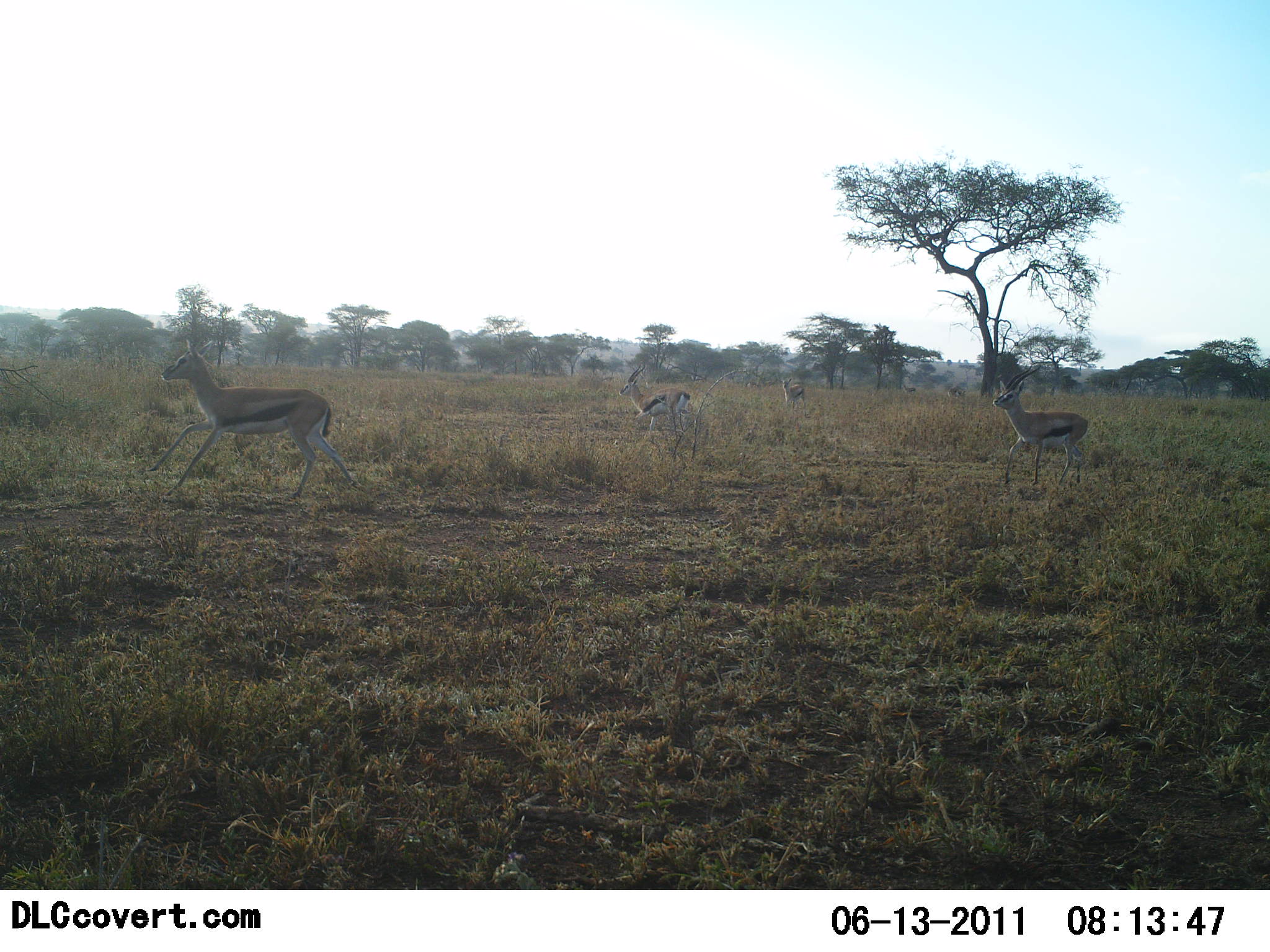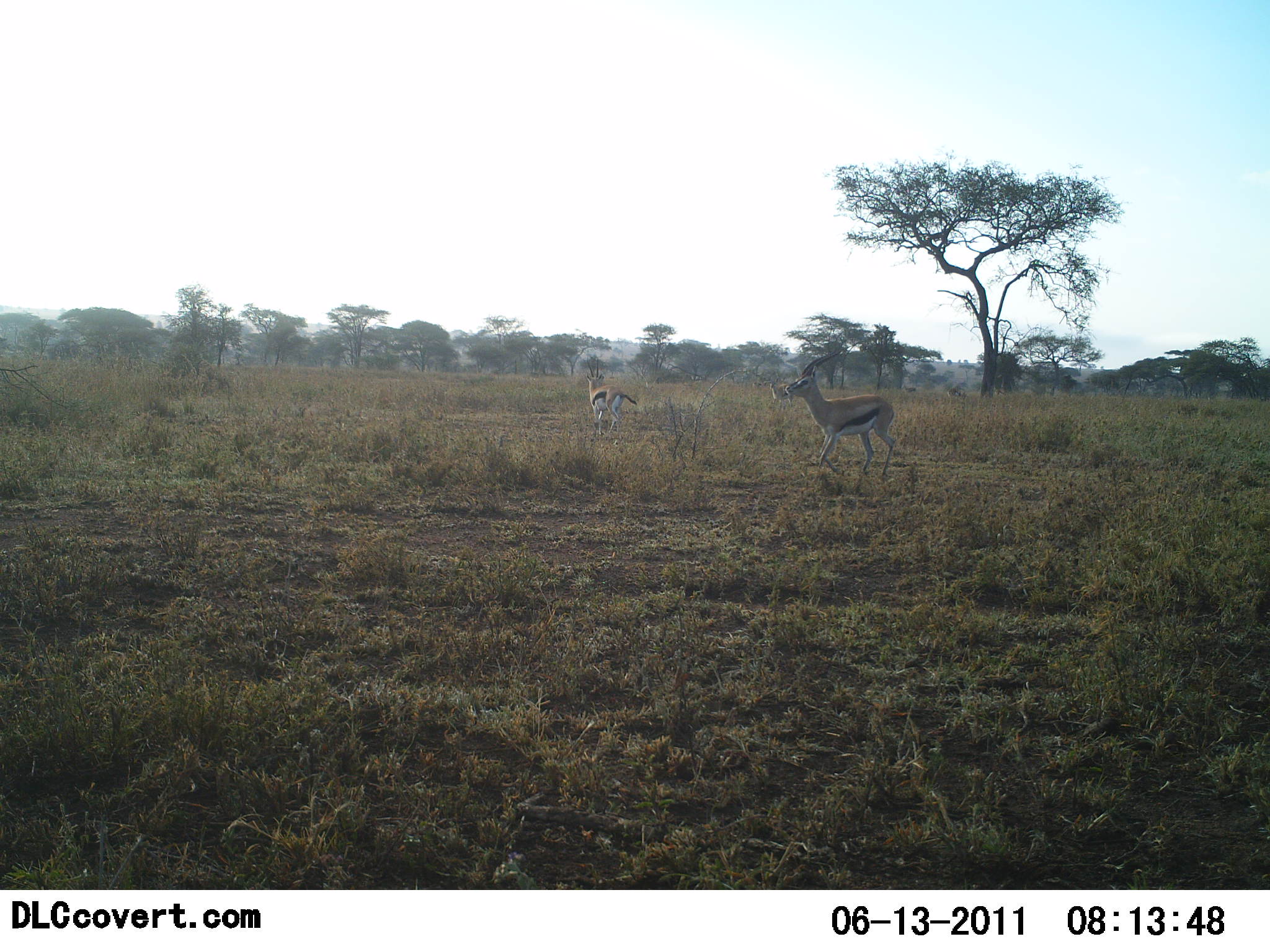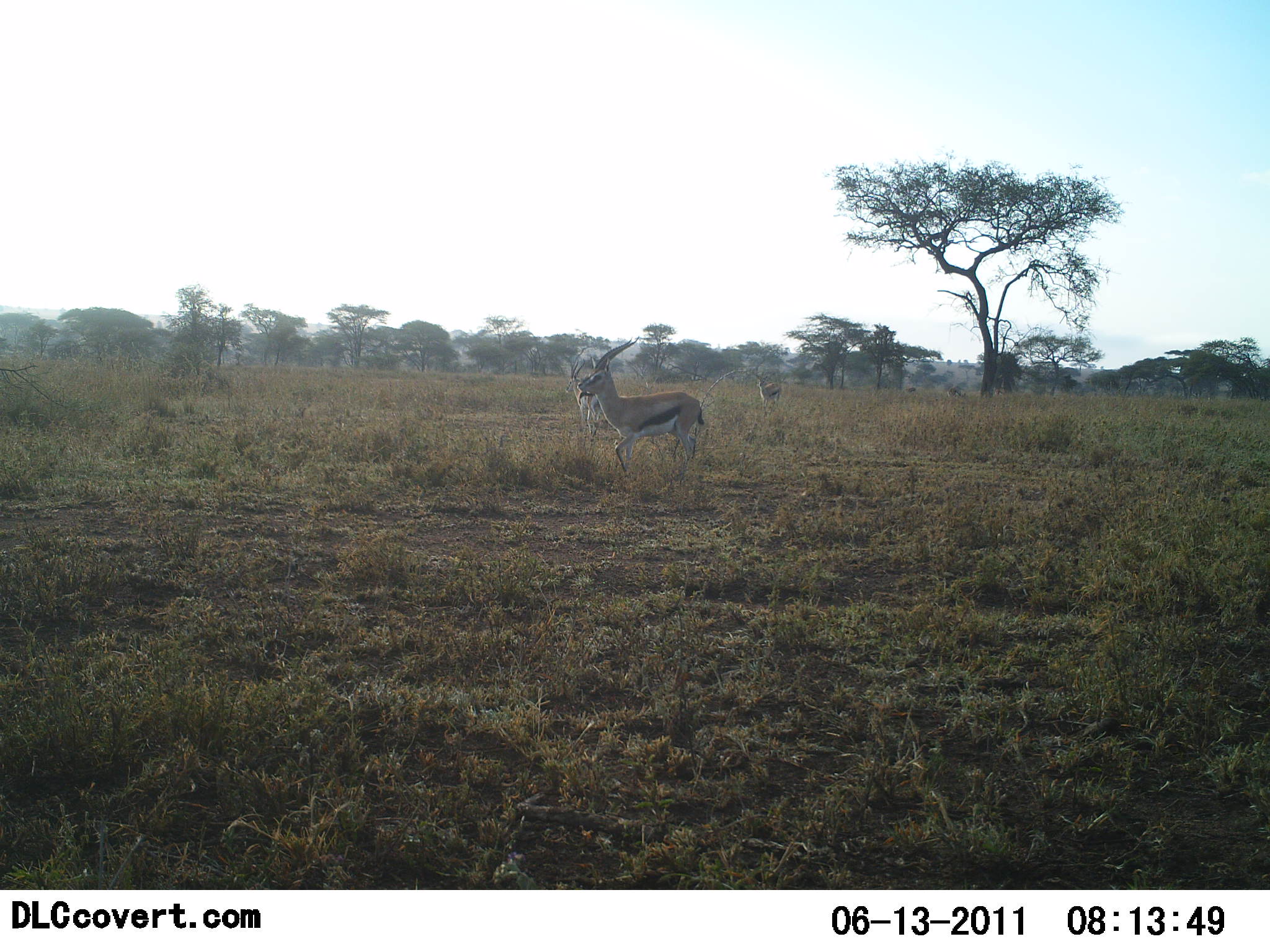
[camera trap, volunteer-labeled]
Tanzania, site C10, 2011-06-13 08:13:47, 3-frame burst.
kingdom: Animalia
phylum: Chordata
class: Mammalia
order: Artiodactyla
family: Bovidae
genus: Eudorcas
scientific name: Eudorcas thomsonii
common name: thomson's gazelle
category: gazellethomsons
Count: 4.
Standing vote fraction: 0%.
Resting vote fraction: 0%.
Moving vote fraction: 100%.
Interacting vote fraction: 0%.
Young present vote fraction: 0%.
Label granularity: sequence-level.